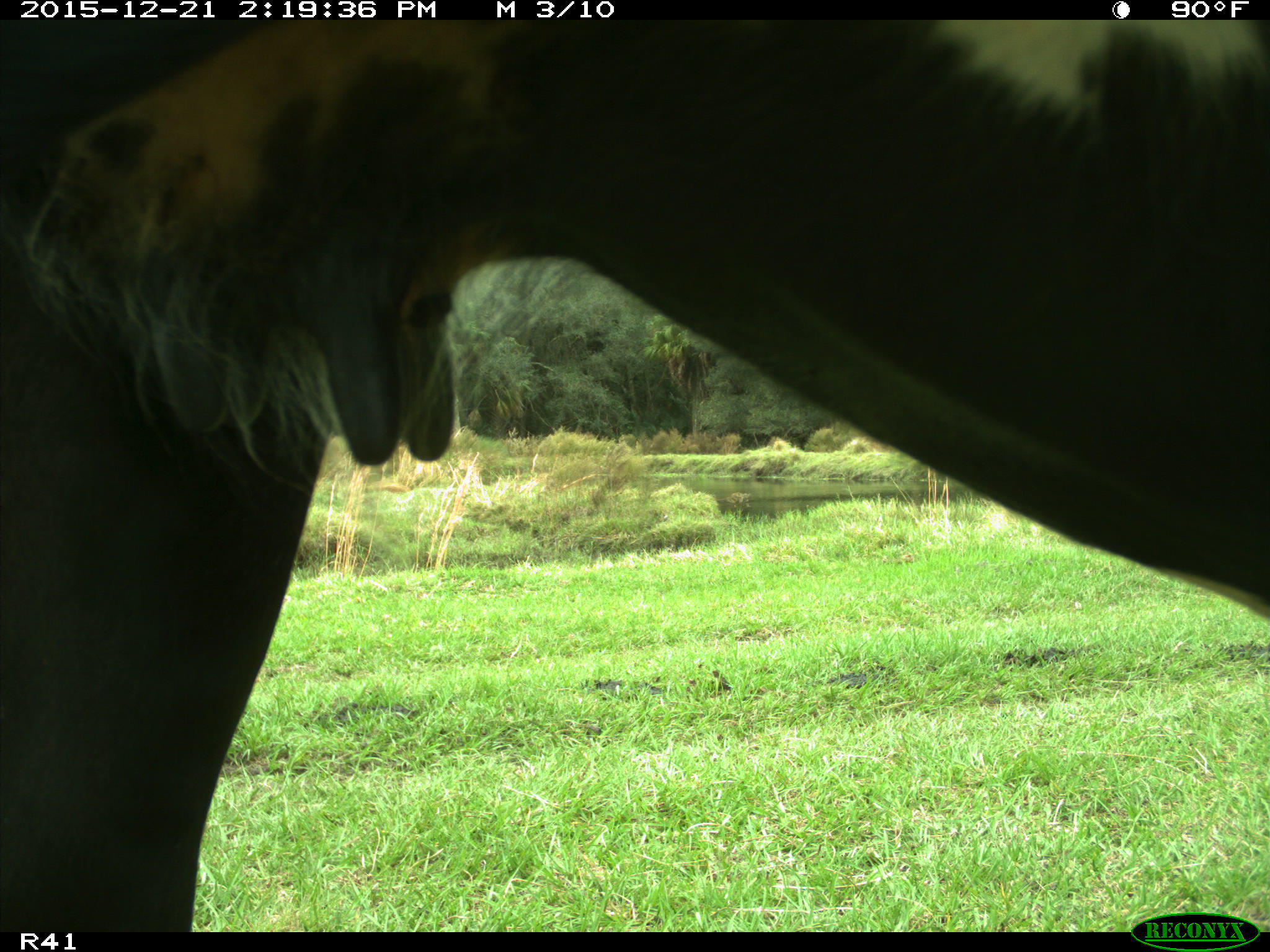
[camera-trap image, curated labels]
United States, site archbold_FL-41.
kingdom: Animalia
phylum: Chordata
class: Mammalia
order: Artiodactyla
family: Bovidae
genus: Bos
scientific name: Bos taurus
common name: domestic cow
Bos taurus (domestic cow).